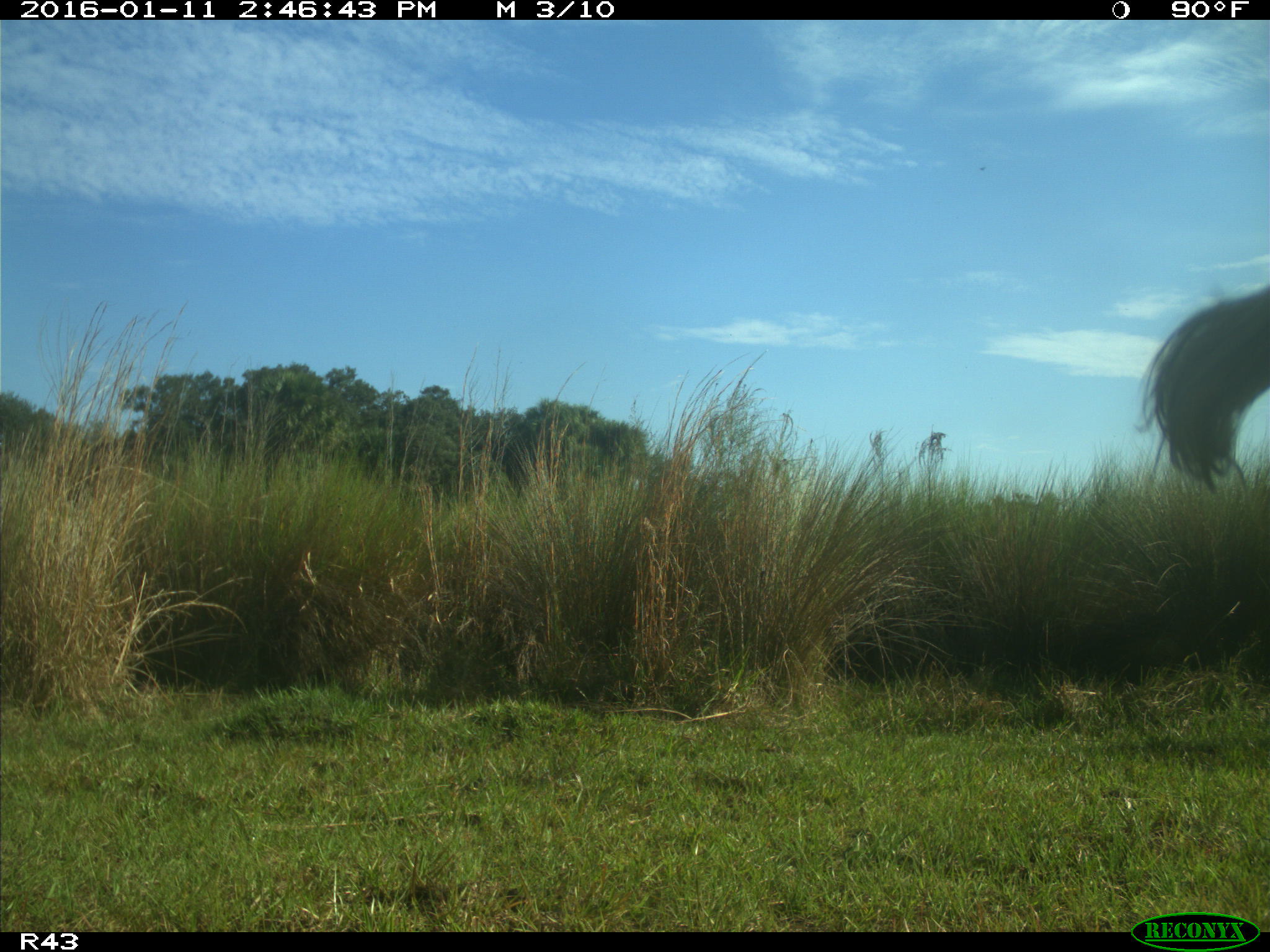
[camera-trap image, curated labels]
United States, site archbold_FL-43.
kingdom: Animalia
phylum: Chordata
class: Mammalia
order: Artiodactyla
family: Bovidae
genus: Bos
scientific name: Bos taurus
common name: domestic cow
Bos taurus (domestic cow).